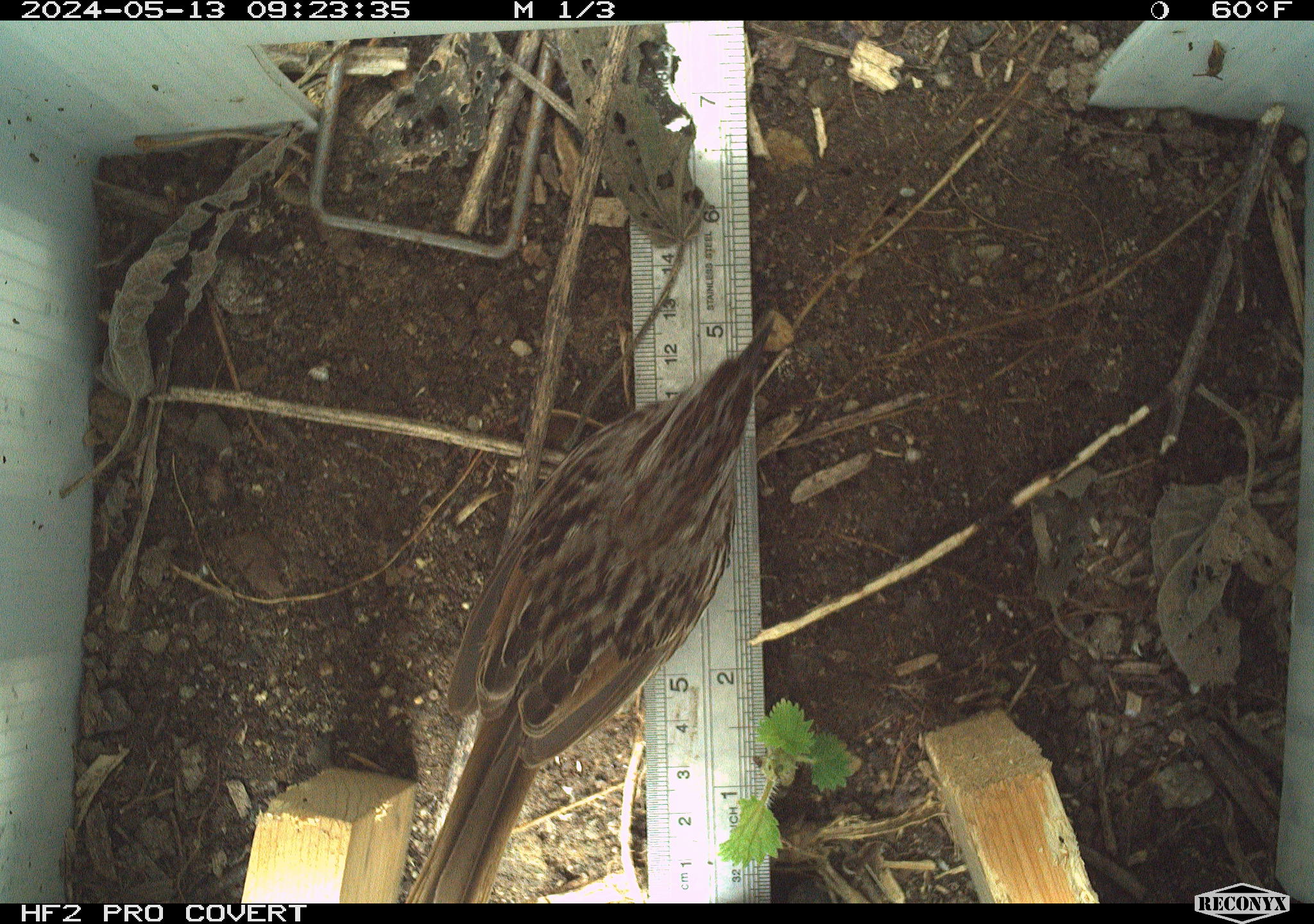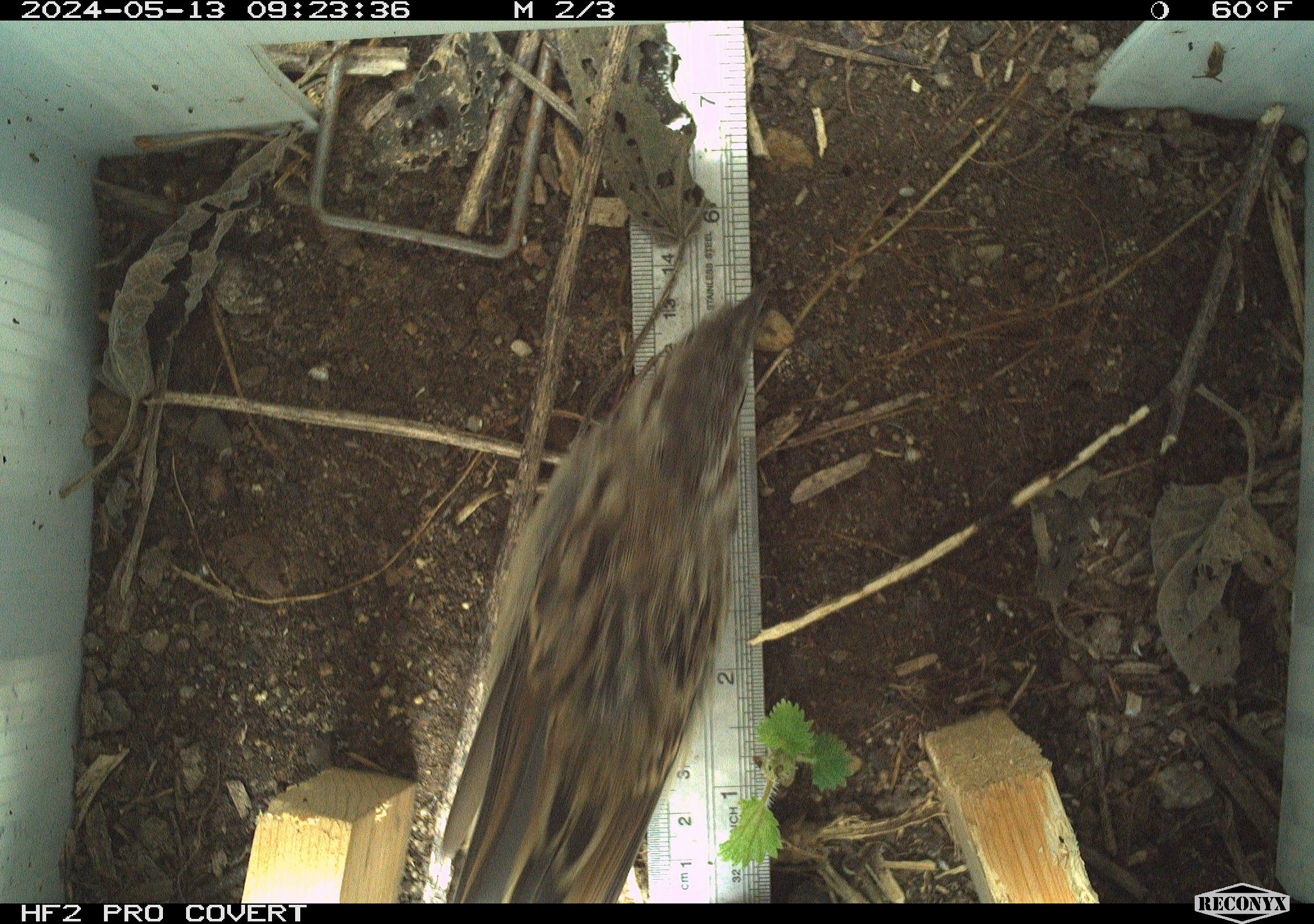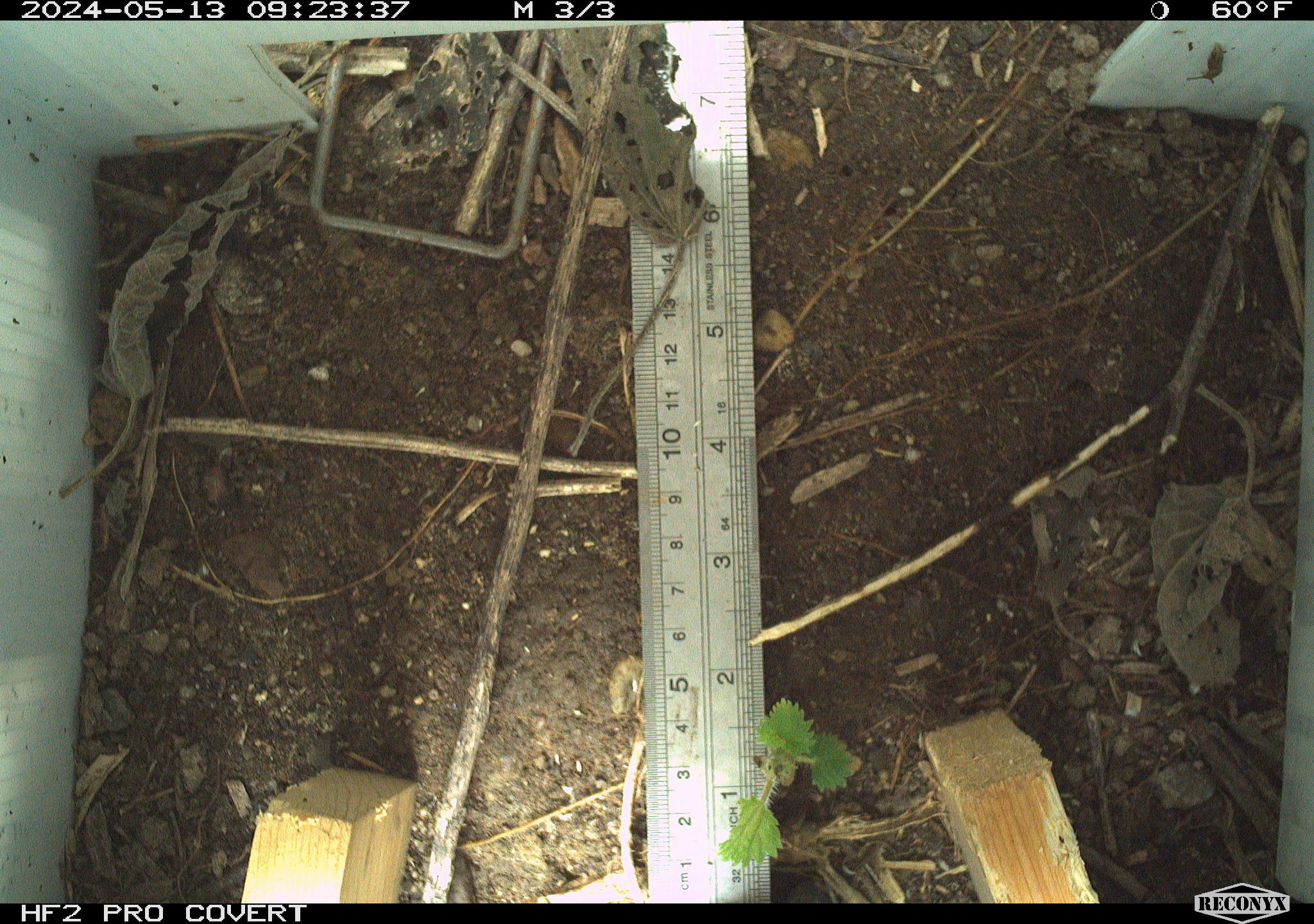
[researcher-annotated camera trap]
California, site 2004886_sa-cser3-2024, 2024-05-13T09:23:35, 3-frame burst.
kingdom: Animalia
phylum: Chordata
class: Aves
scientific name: Aves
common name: bird